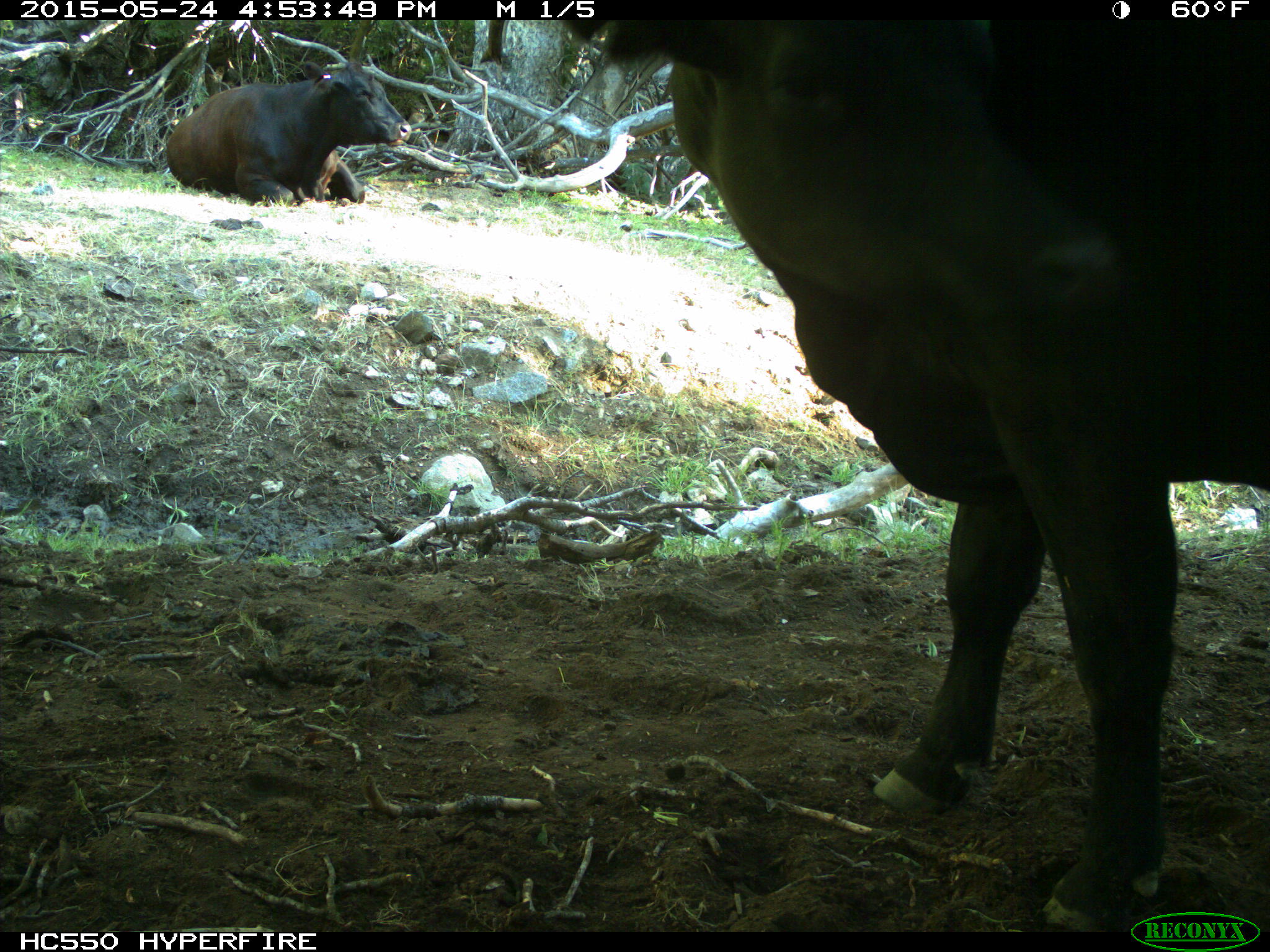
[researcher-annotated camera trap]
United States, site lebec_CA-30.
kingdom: Animalia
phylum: Chordata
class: Mammalia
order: Artiodactyla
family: Bovidae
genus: Bos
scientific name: Bos taurus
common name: domestic cow